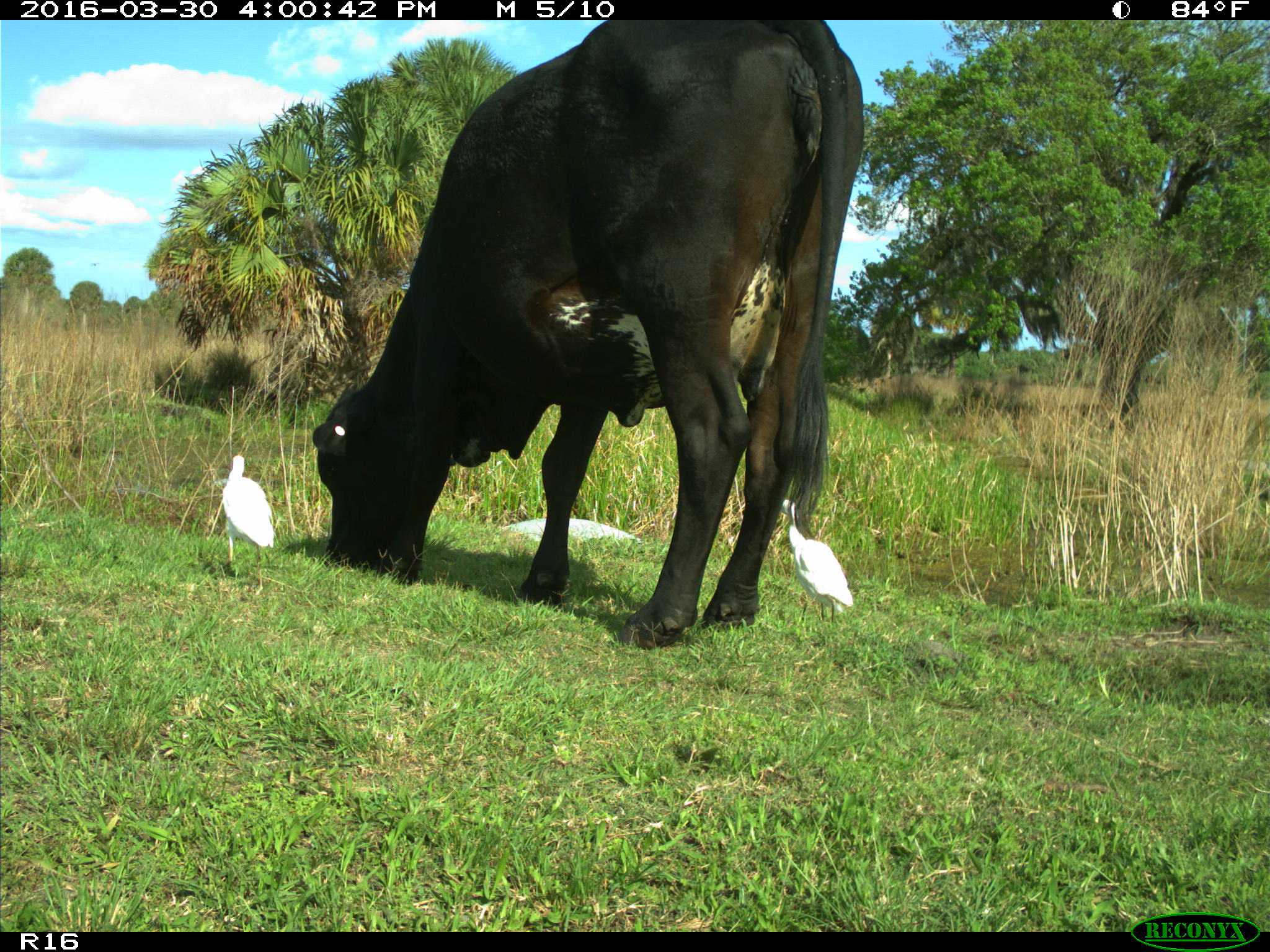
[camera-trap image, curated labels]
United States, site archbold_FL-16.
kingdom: Animalia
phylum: Chordata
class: Mammalia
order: Artiodactyla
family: Bovidae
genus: Bos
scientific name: Bos taurus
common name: domestic cow